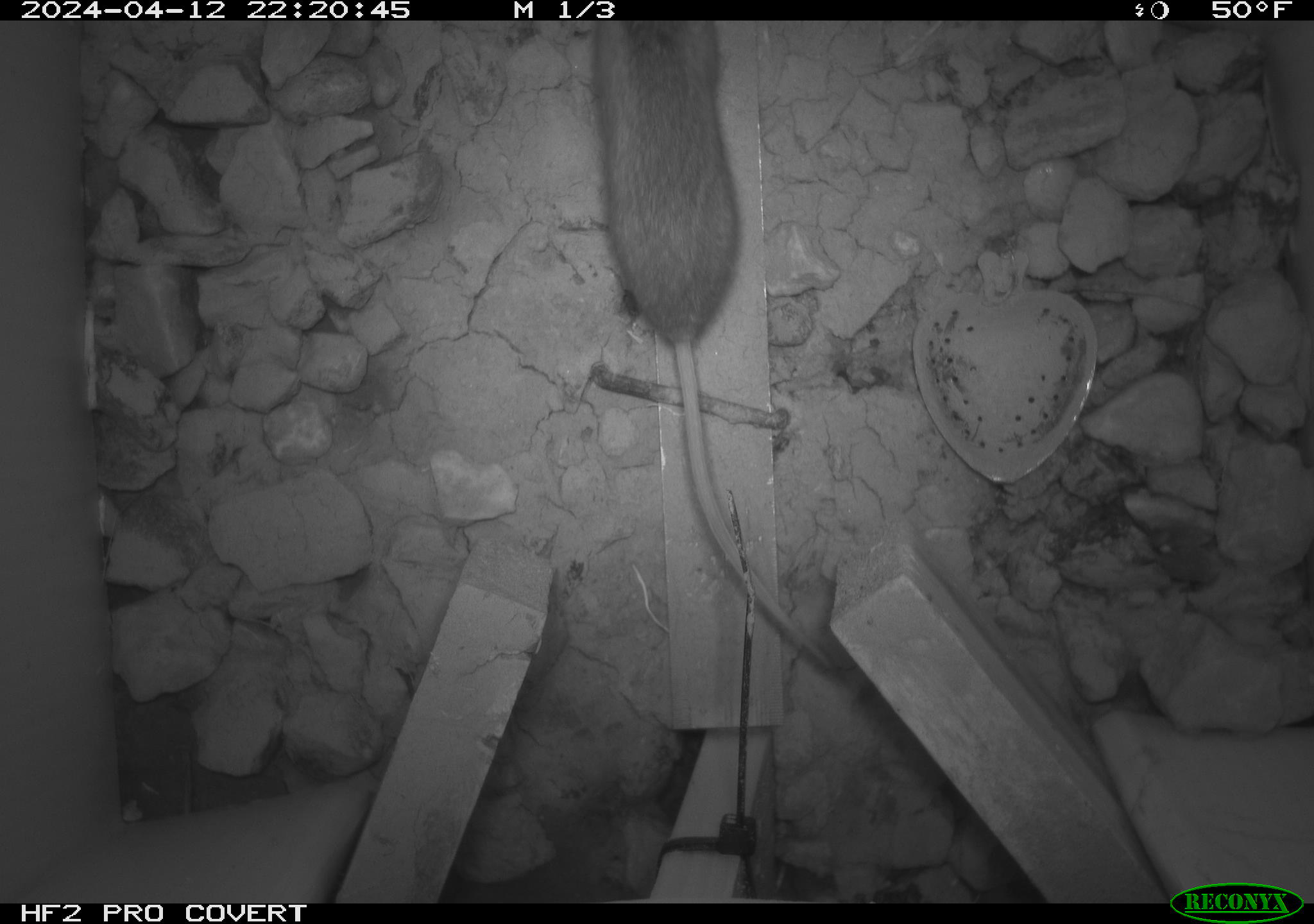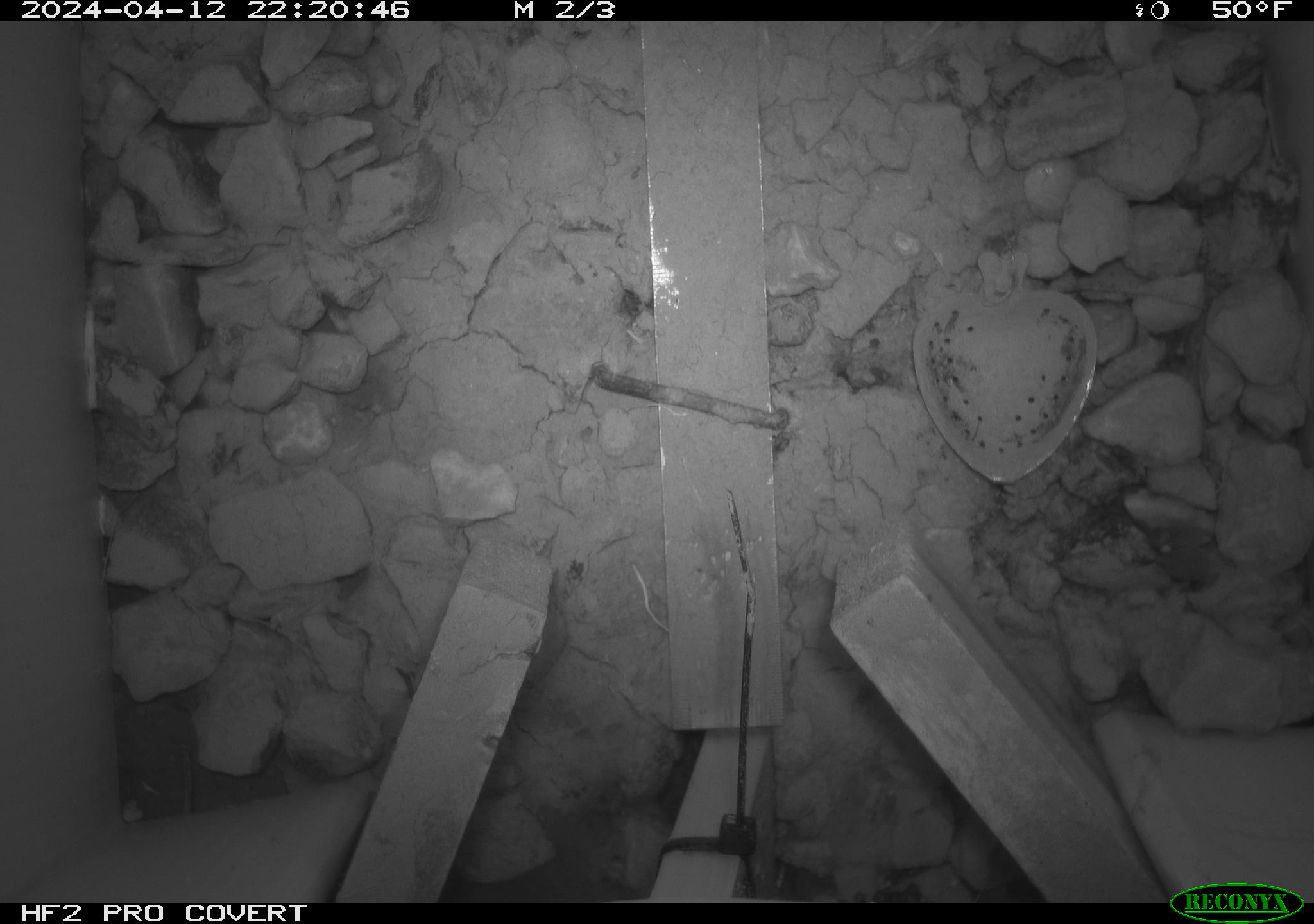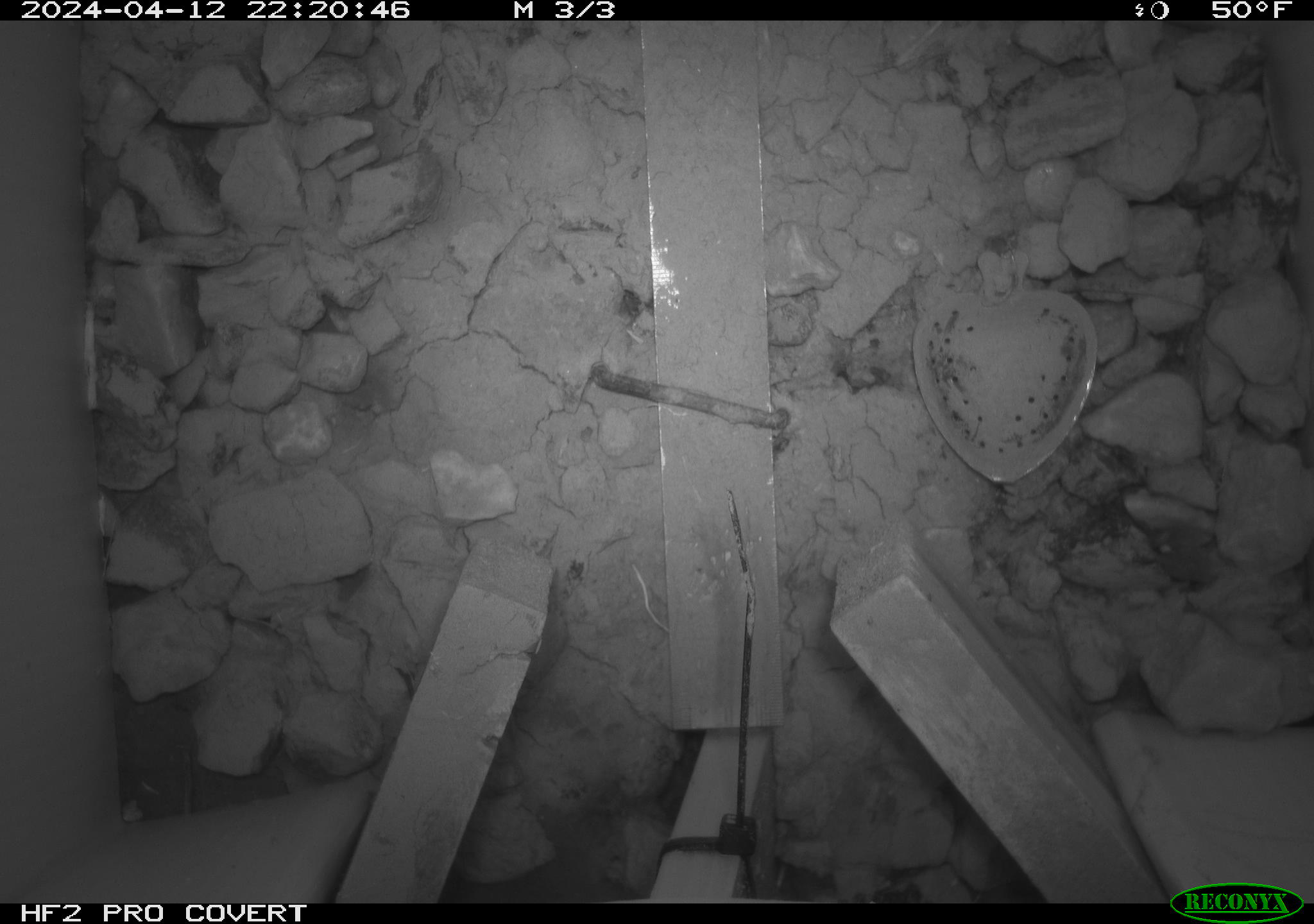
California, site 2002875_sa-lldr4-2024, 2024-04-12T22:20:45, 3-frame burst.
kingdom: Animalia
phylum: Chordata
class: Mammalia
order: Rodentia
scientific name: Rodentia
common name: rodent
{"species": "rodent (Rodentia)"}